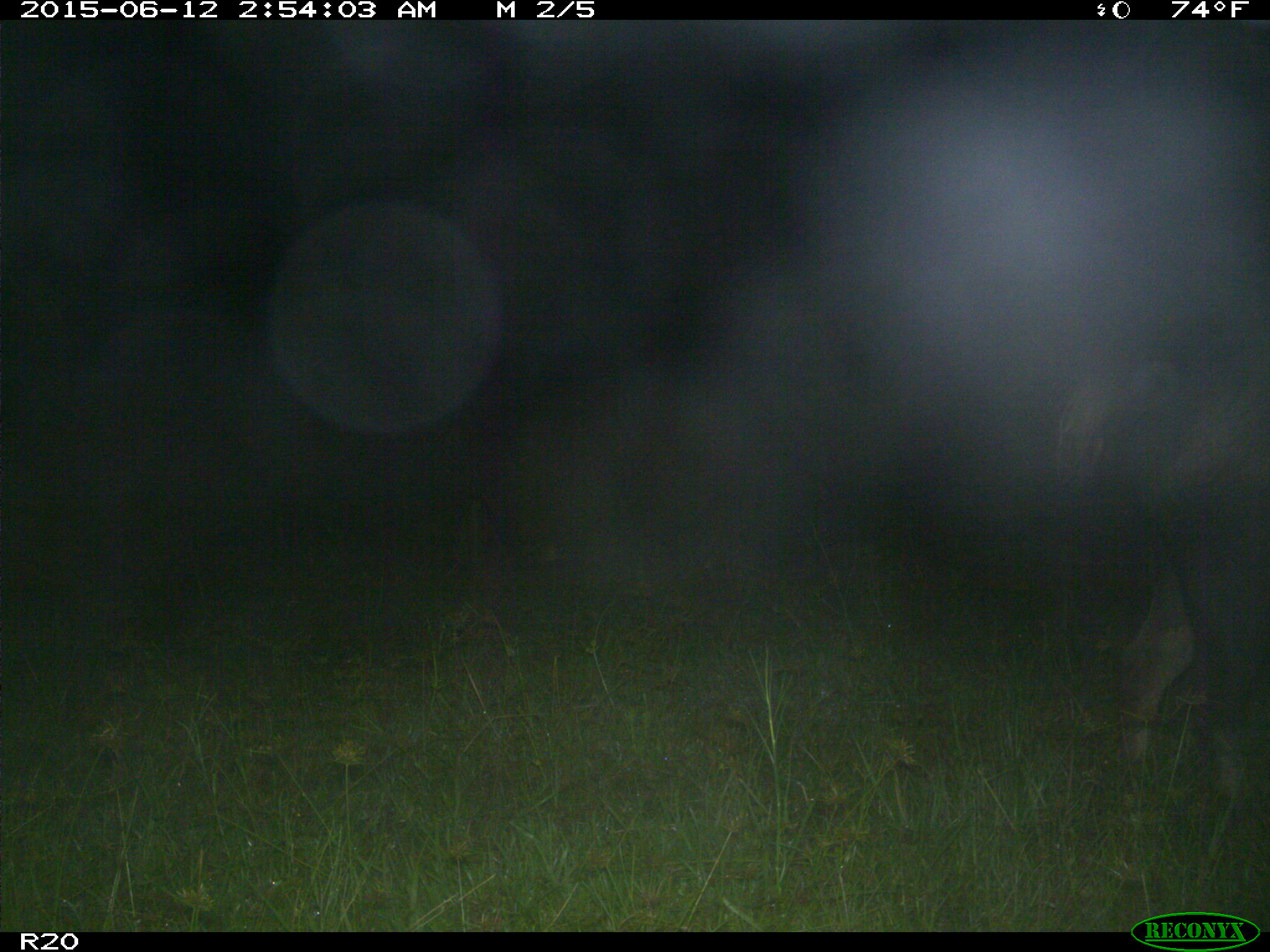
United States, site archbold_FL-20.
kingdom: Animalia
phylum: Chordata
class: Mammalia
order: Artiodactyla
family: Suidae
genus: Sus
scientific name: Sus scrofa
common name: wild boar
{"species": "Sus scrofa (wild boar)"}